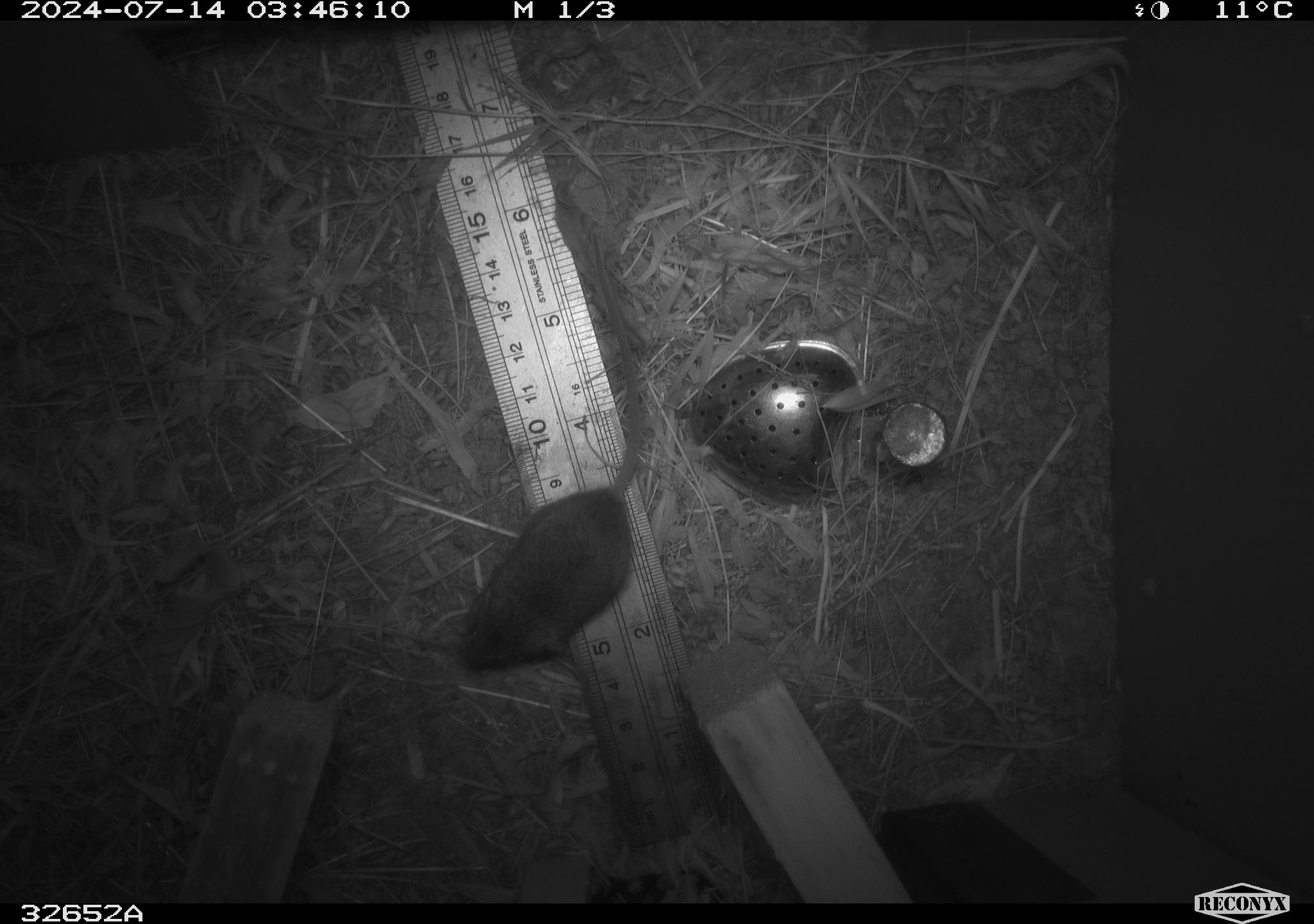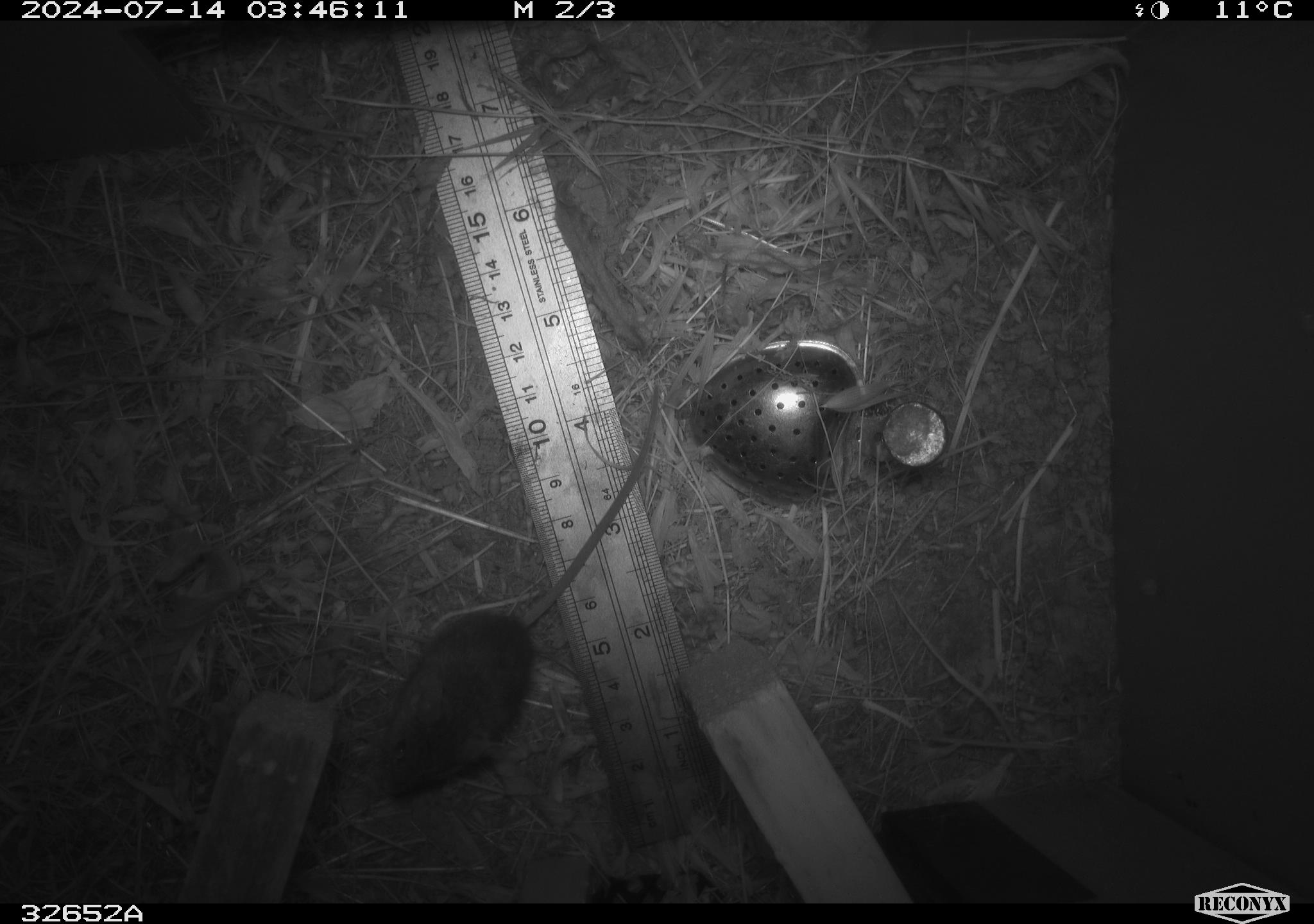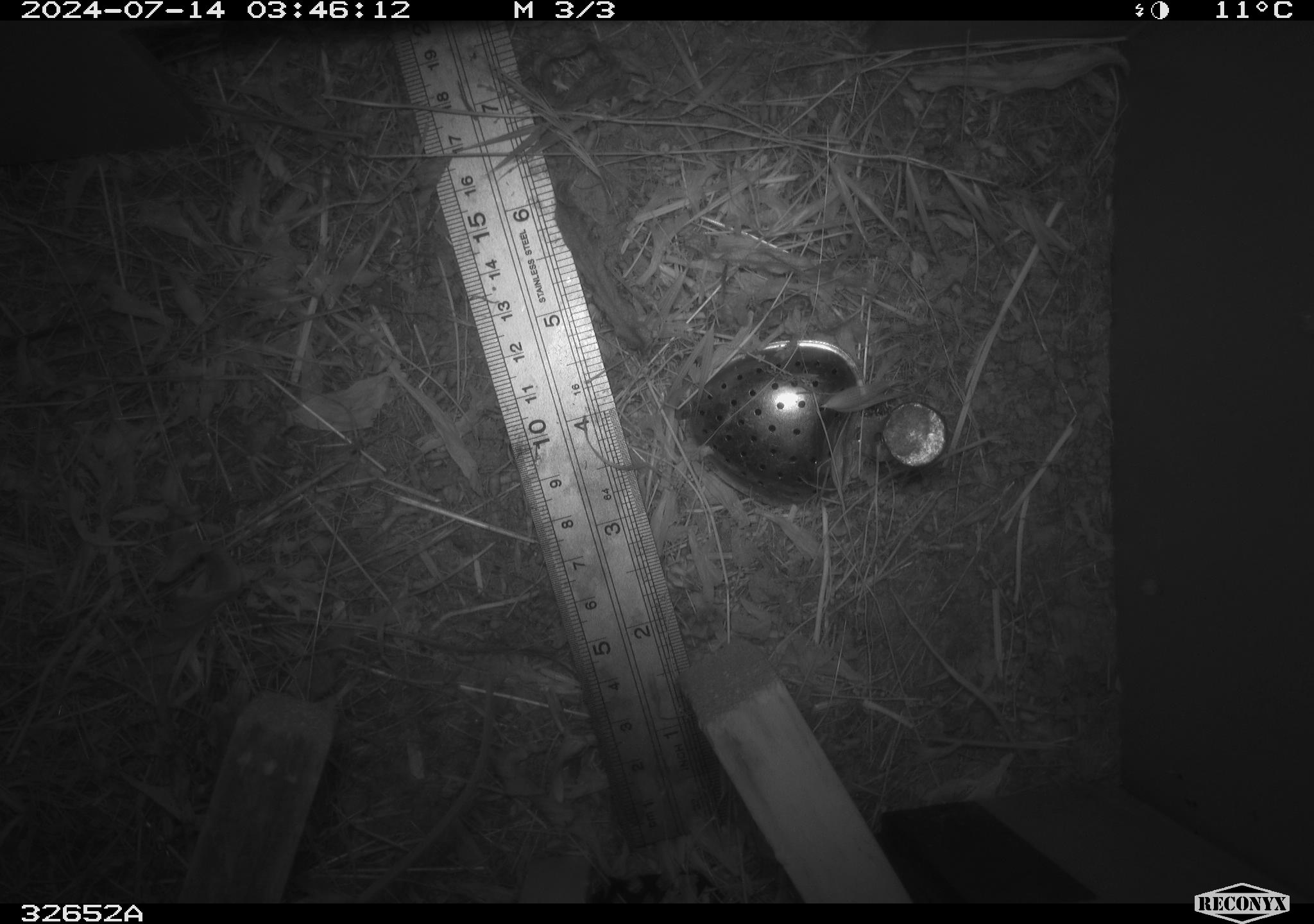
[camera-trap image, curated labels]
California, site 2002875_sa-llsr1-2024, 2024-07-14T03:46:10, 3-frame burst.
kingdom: Animalia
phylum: Chordata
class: Mammalia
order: Rodentia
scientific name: Rodentia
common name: mouse species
Mouse species (Rodentia).